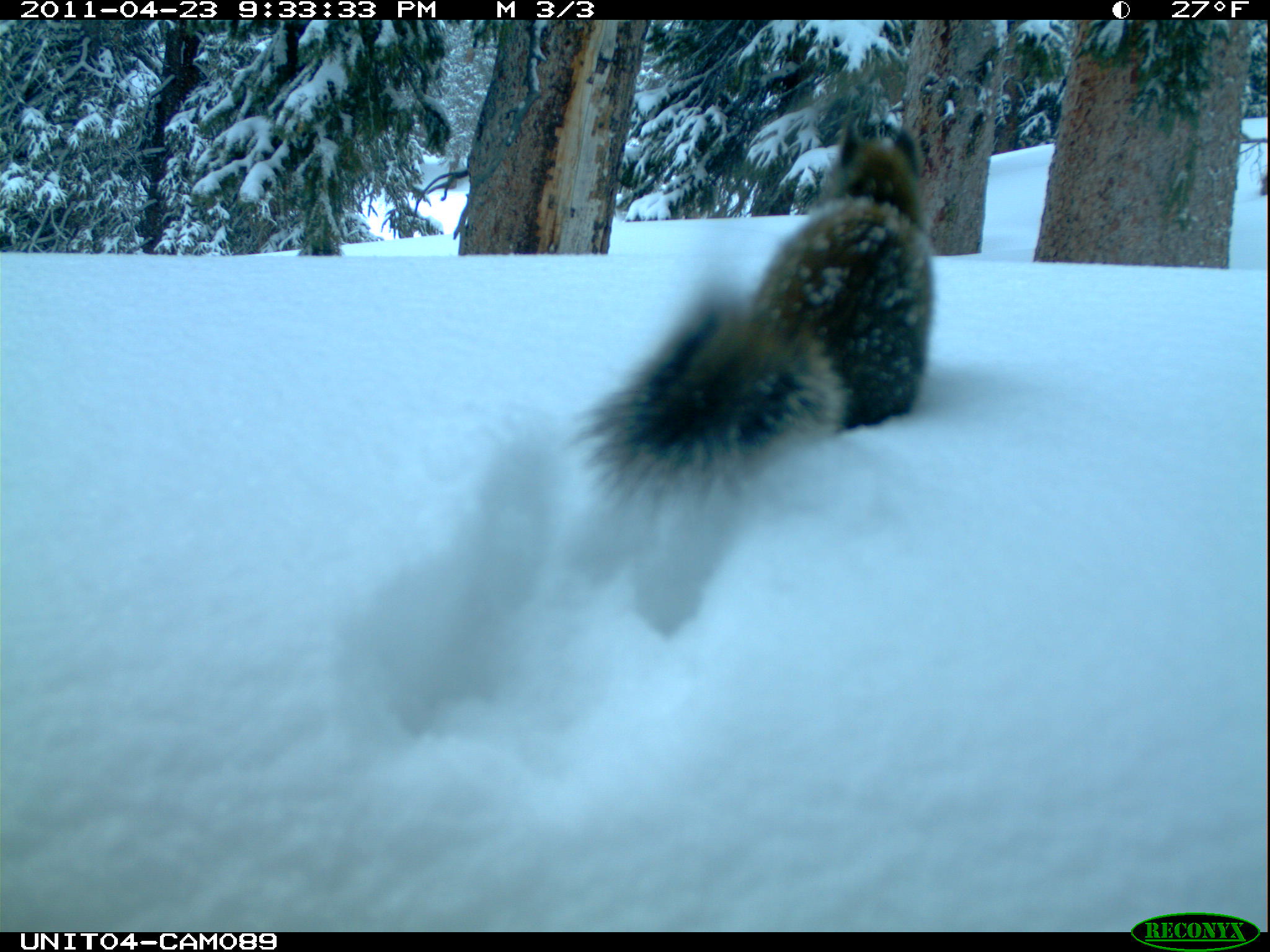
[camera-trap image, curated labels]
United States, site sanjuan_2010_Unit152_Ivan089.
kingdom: Animalia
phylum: Chordata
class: Mammalia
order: Rodentia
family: Sciuridae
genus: Tamiasciurus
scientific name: Tamiasciurus hudsonicus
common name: american red squirrel